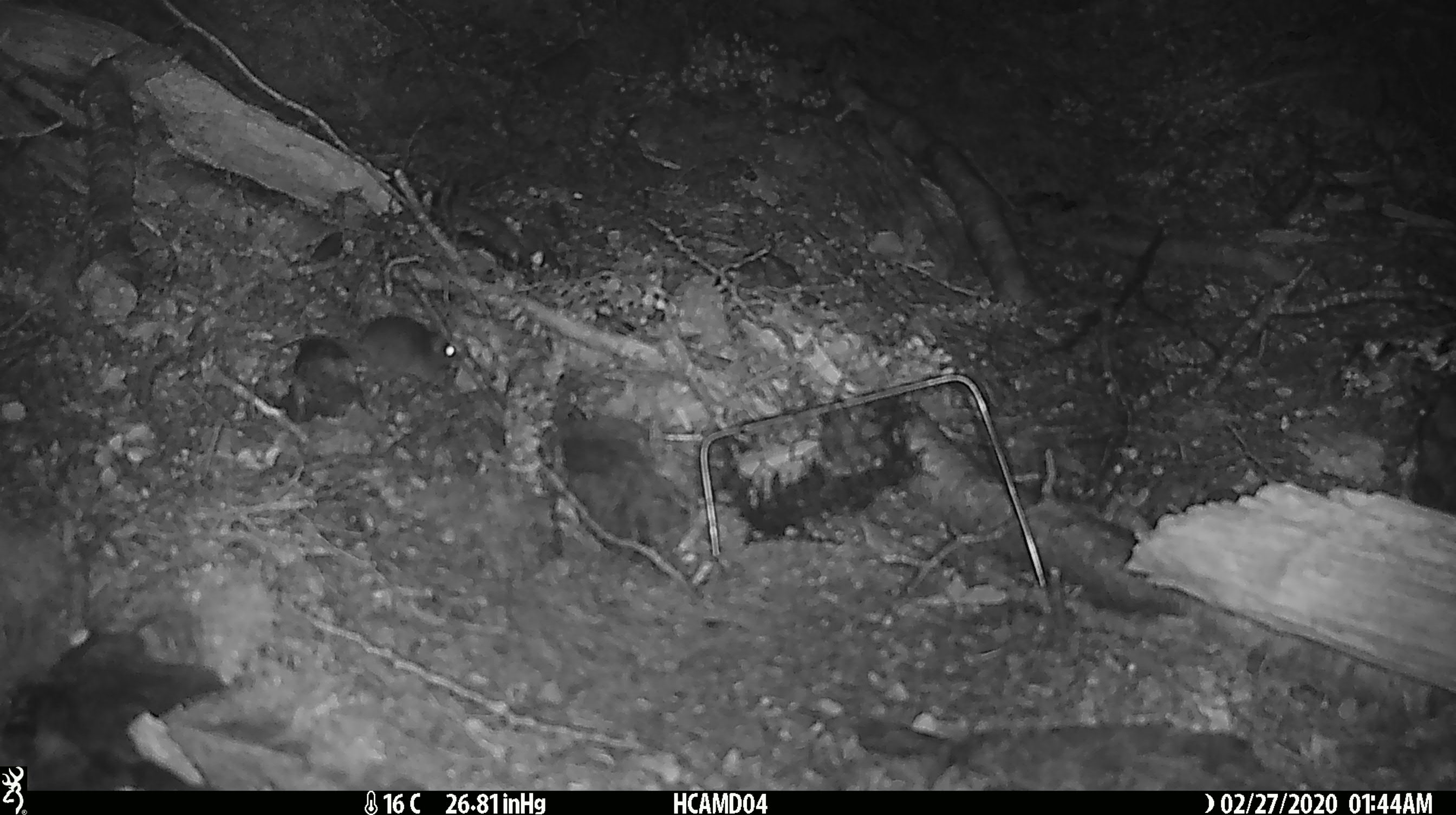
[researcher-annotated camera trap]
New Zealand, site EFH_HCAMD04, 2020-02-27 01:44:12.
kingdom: Animalia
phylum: Chordata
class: Mammalia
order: Rodentia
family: Muridae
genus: Mus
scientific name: Mus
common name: mouse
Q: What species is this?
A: Mouse (Mus).